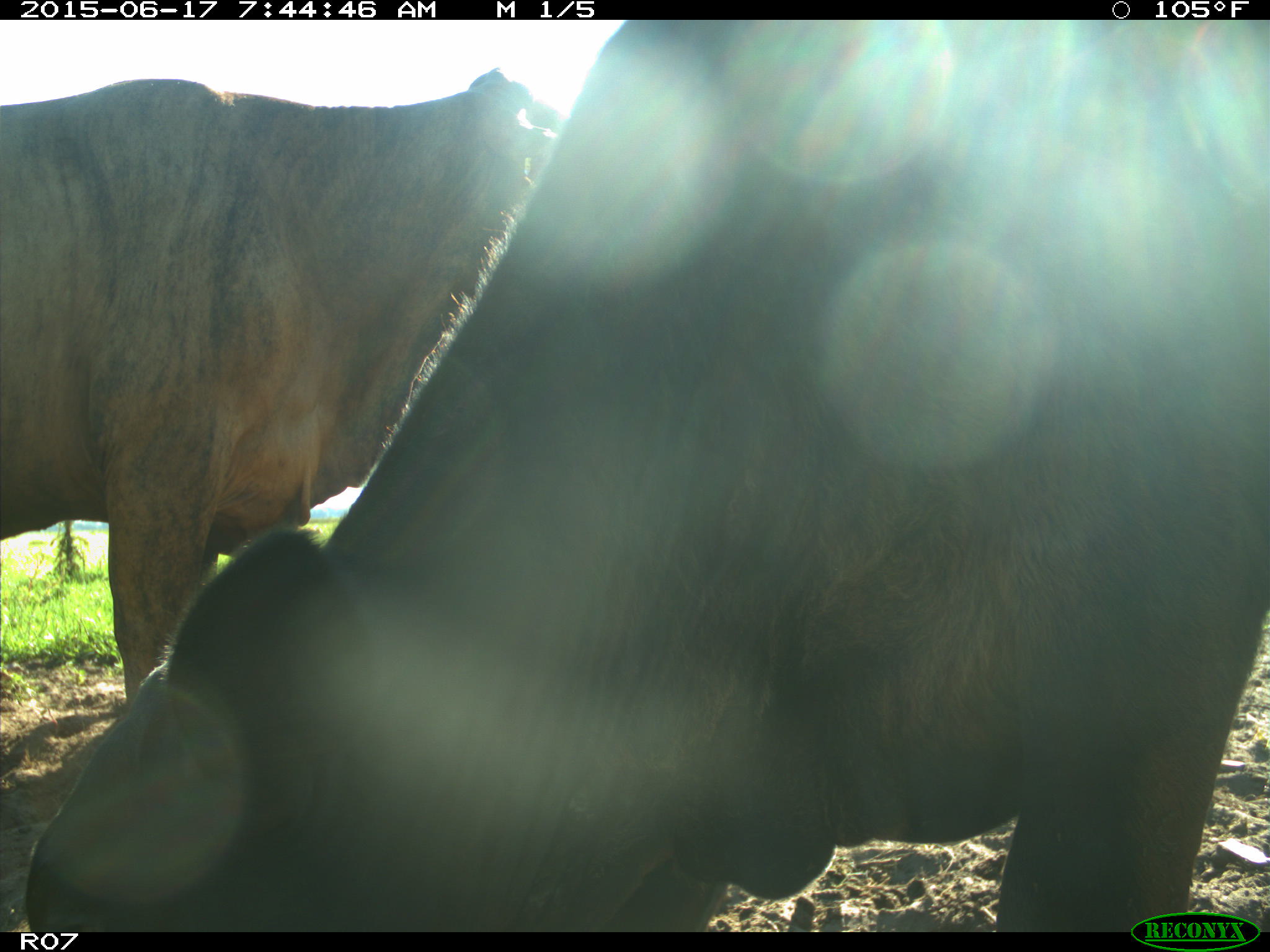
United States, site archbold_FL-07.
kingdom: Animalia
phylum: Chordata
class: Mammalia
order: Artiodactyla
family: Bovidae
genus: Bos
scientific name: Bos taurus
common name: domestic cow